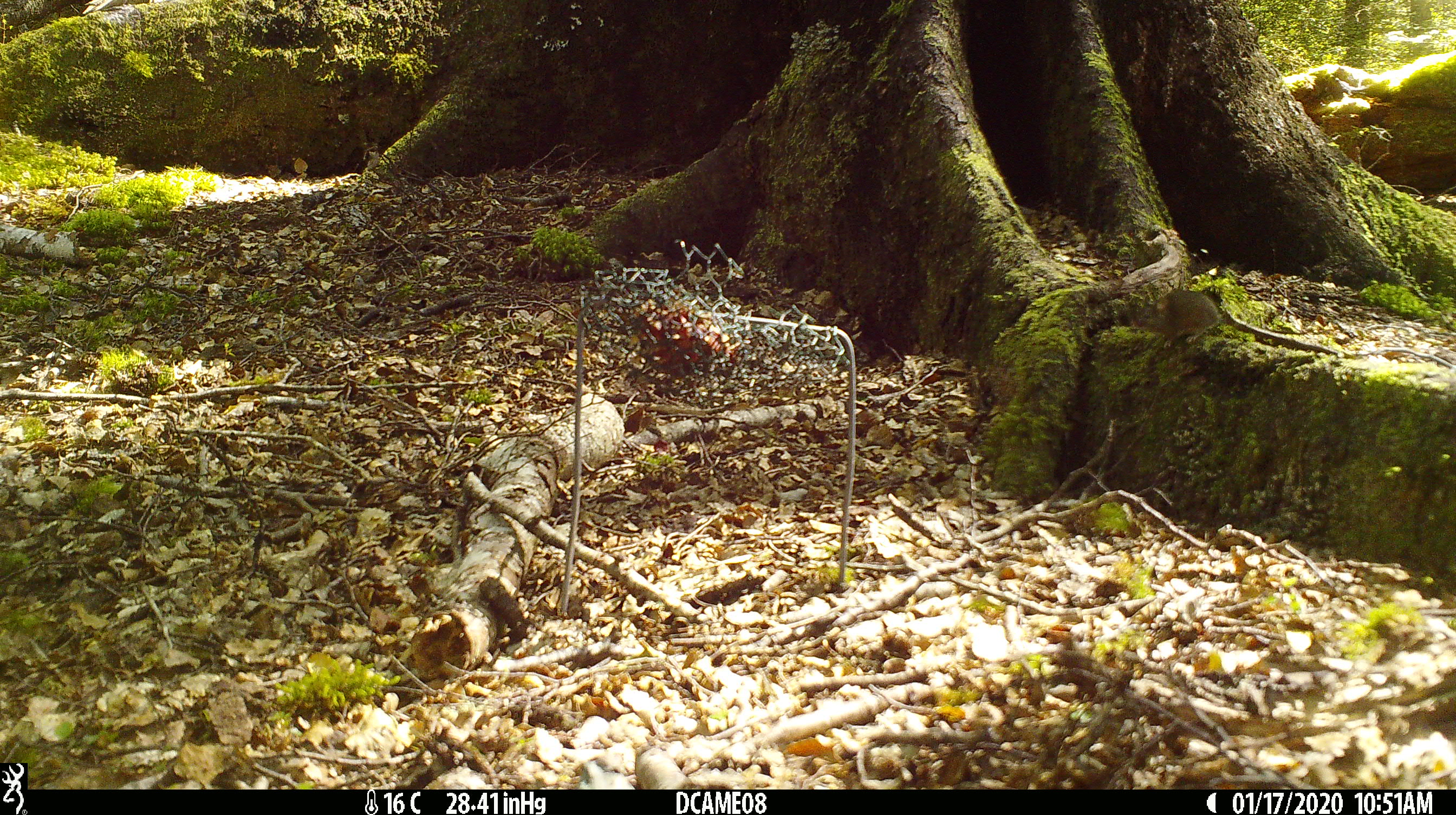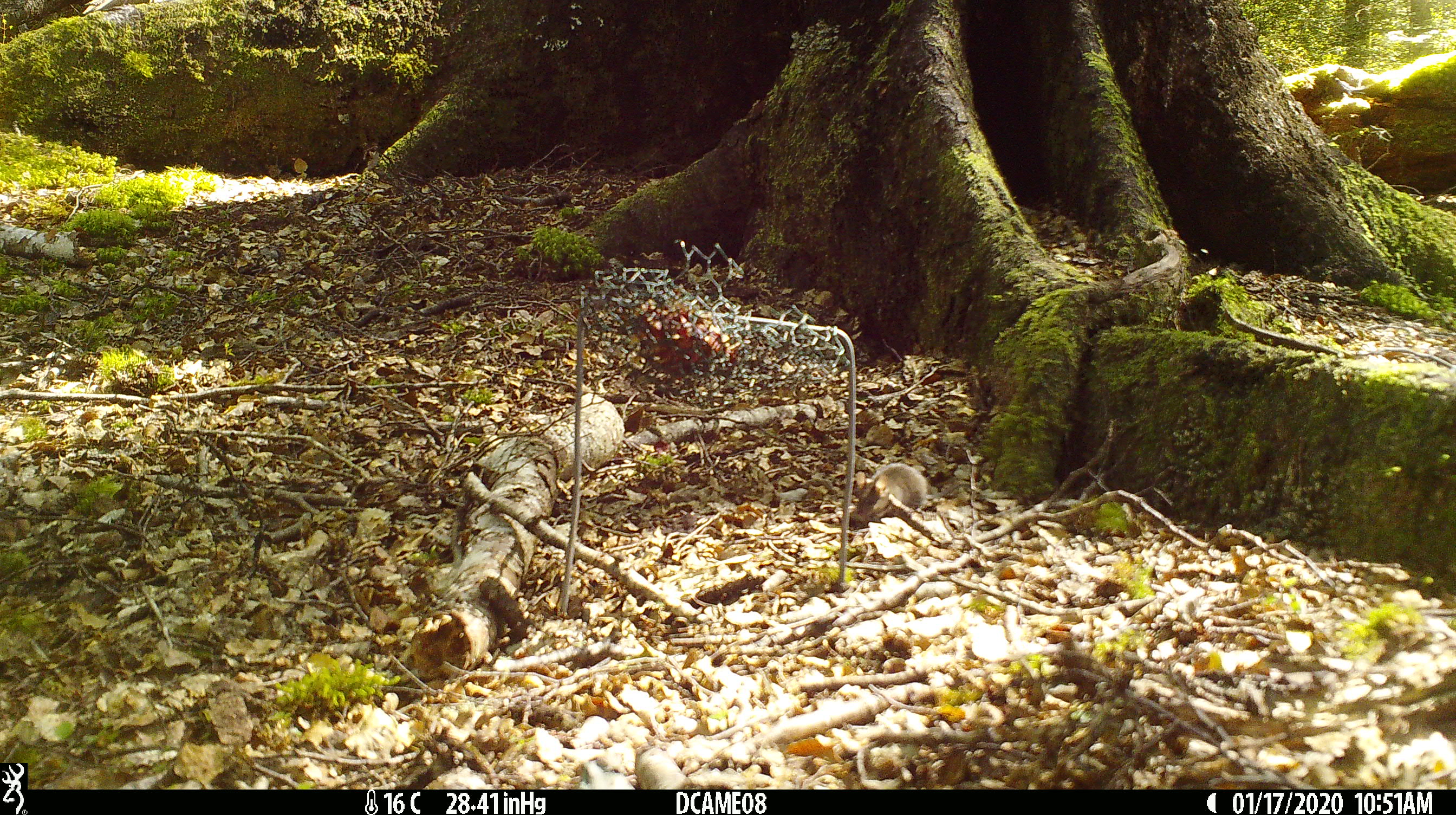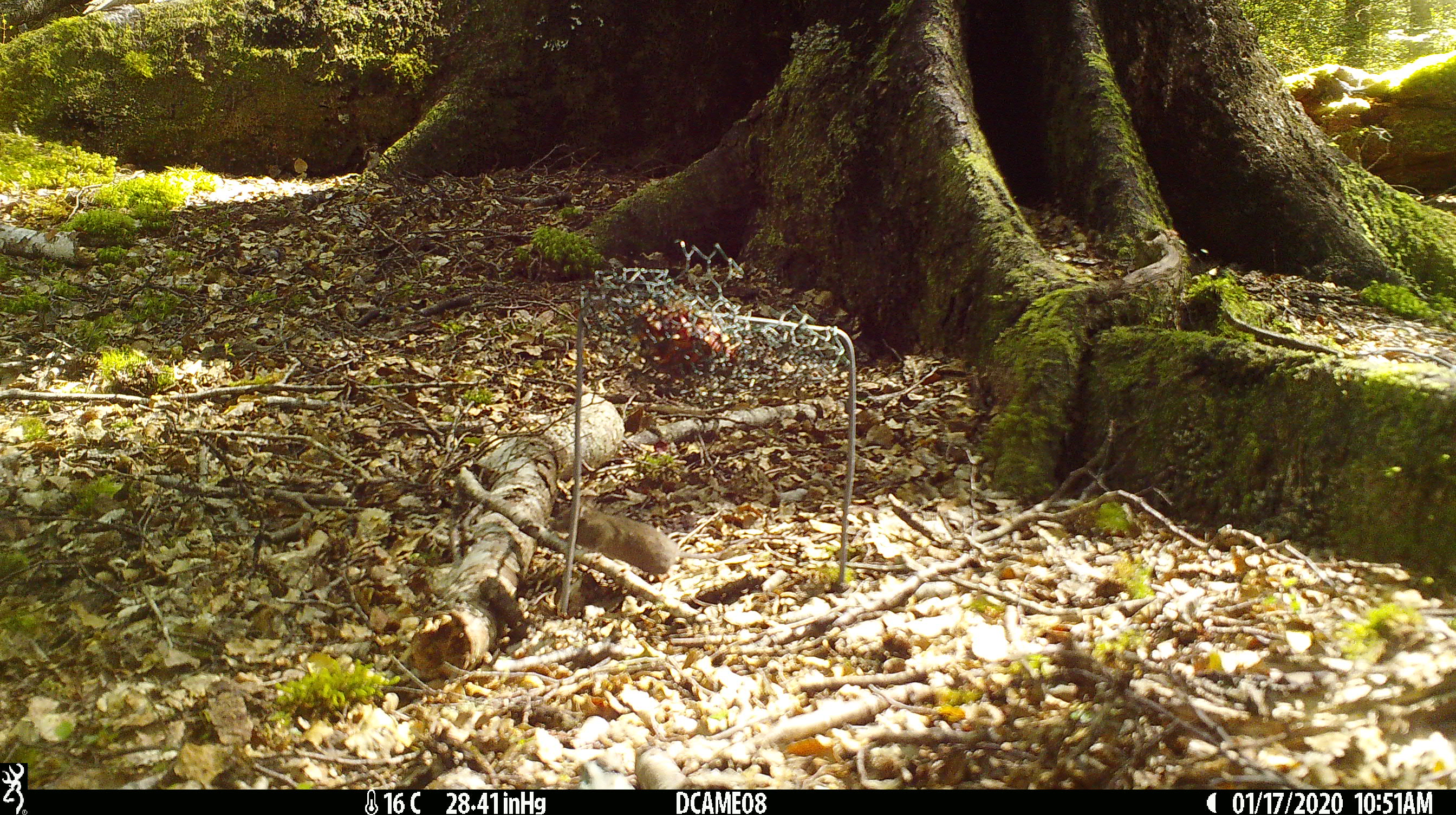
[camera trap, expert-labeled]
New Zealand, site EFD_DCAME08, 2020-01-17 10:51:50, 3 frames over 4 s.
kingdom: Animalia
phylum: Chordata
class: Mammalia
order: Rodentia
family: Muridae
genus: Mus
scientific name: Mus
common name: mouse